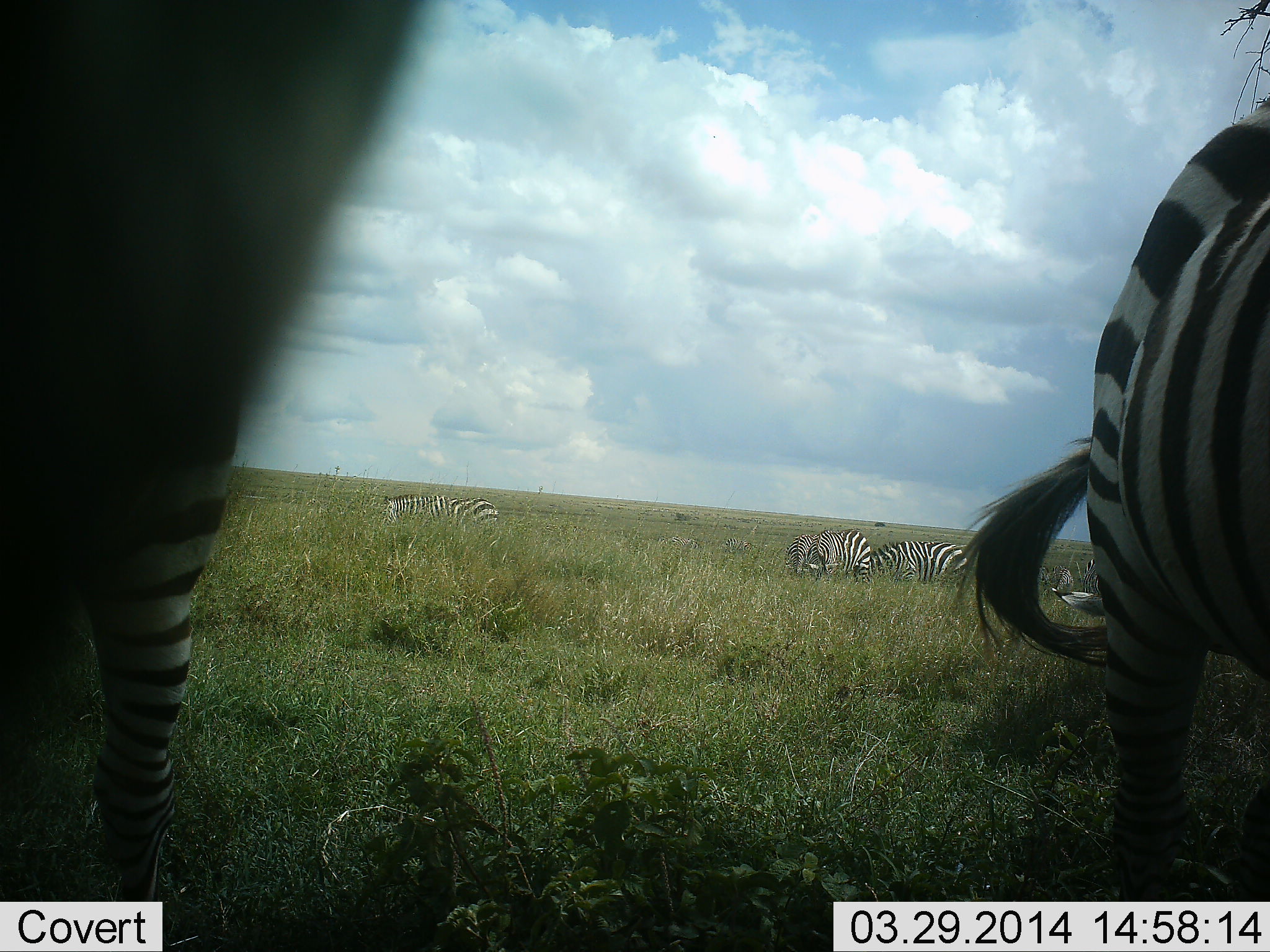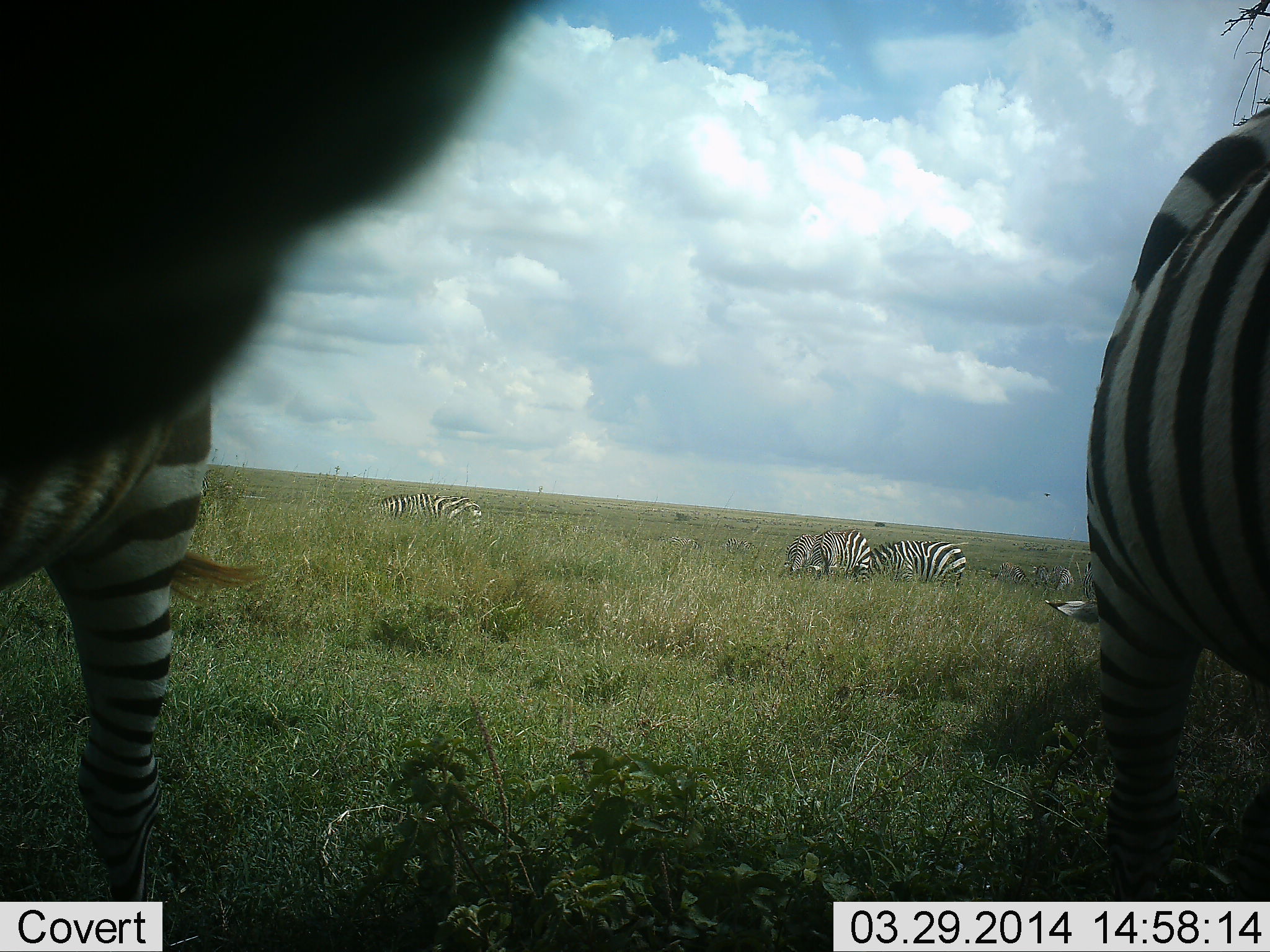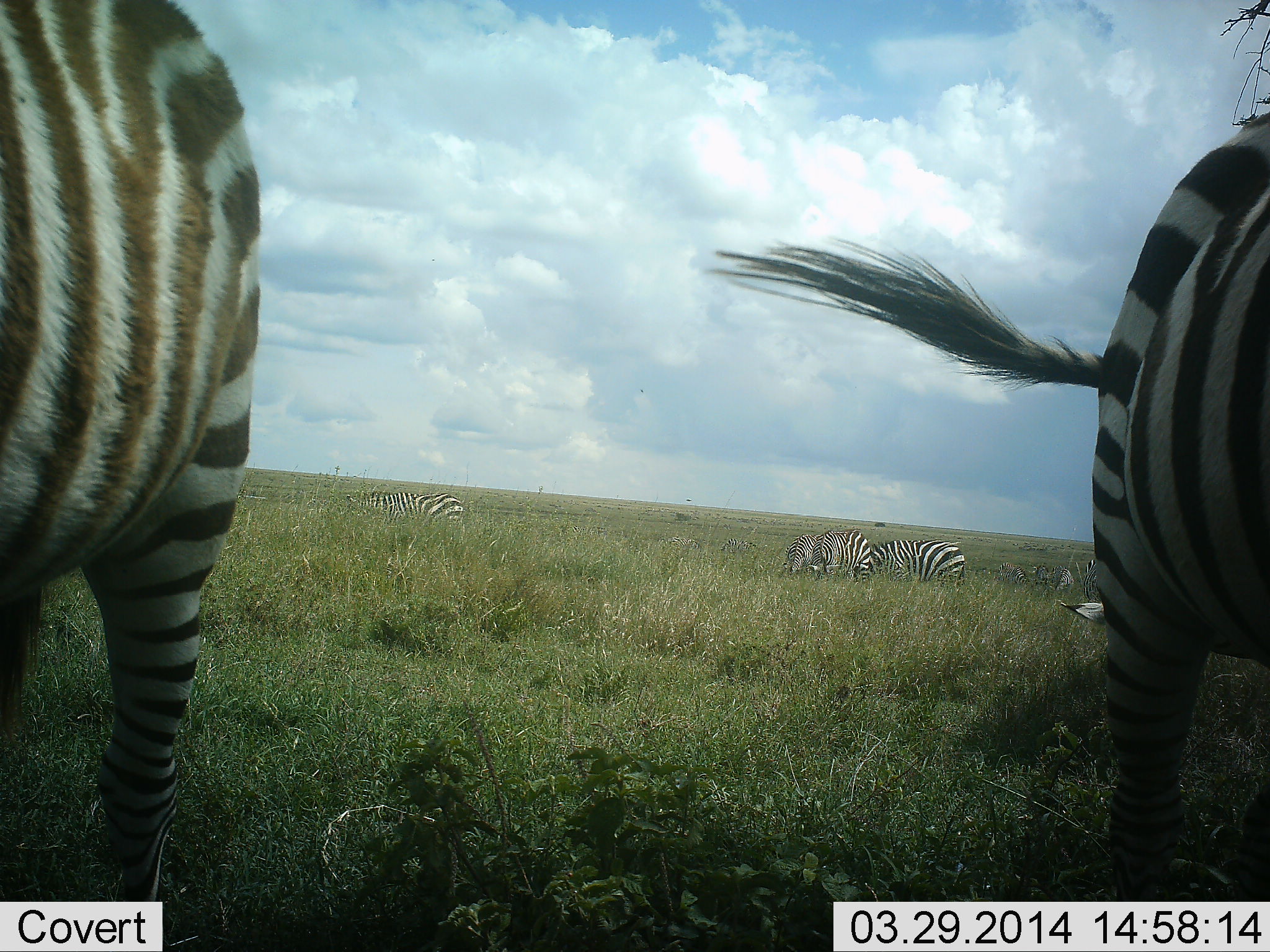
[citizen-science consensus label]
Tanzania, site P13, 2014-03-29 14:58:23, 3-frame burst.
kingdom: Animalia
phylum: Chordata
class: Mammalia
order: Perissodactyla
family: Equidae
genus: Equus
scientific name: Equus quagga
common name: plains zebra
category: zebra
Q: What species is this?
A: Zebra (plains zebra) (Equus quagga).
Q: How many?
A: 5.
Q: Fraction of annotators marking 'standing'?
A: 30%.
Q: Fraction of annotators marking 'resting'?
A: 0%.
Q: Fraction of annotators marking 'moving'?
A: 10%.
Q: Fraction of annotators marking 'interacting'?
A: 0%.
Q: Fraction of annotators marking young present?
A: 0%.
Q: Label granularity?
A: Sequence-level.